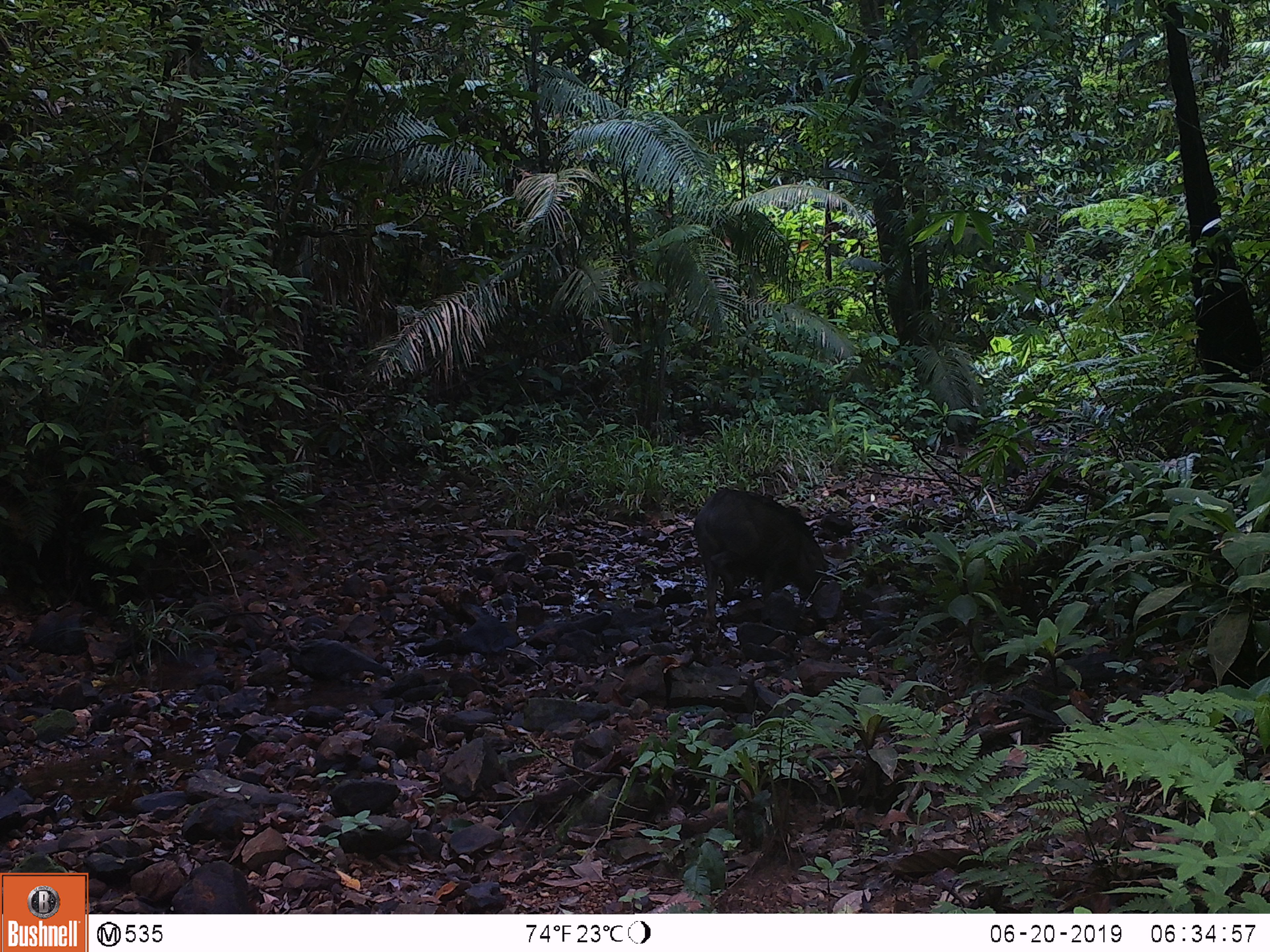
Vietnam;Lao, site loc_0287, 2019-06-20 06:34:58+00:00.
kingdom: Animalia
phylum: Chordata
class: Mammalia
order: Artiodactyla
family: Suidae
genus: Sus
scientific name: Sus scrofa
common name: eurasian wild pig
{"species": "eurasian wild pig (Sus scrofa)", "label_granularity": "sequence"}